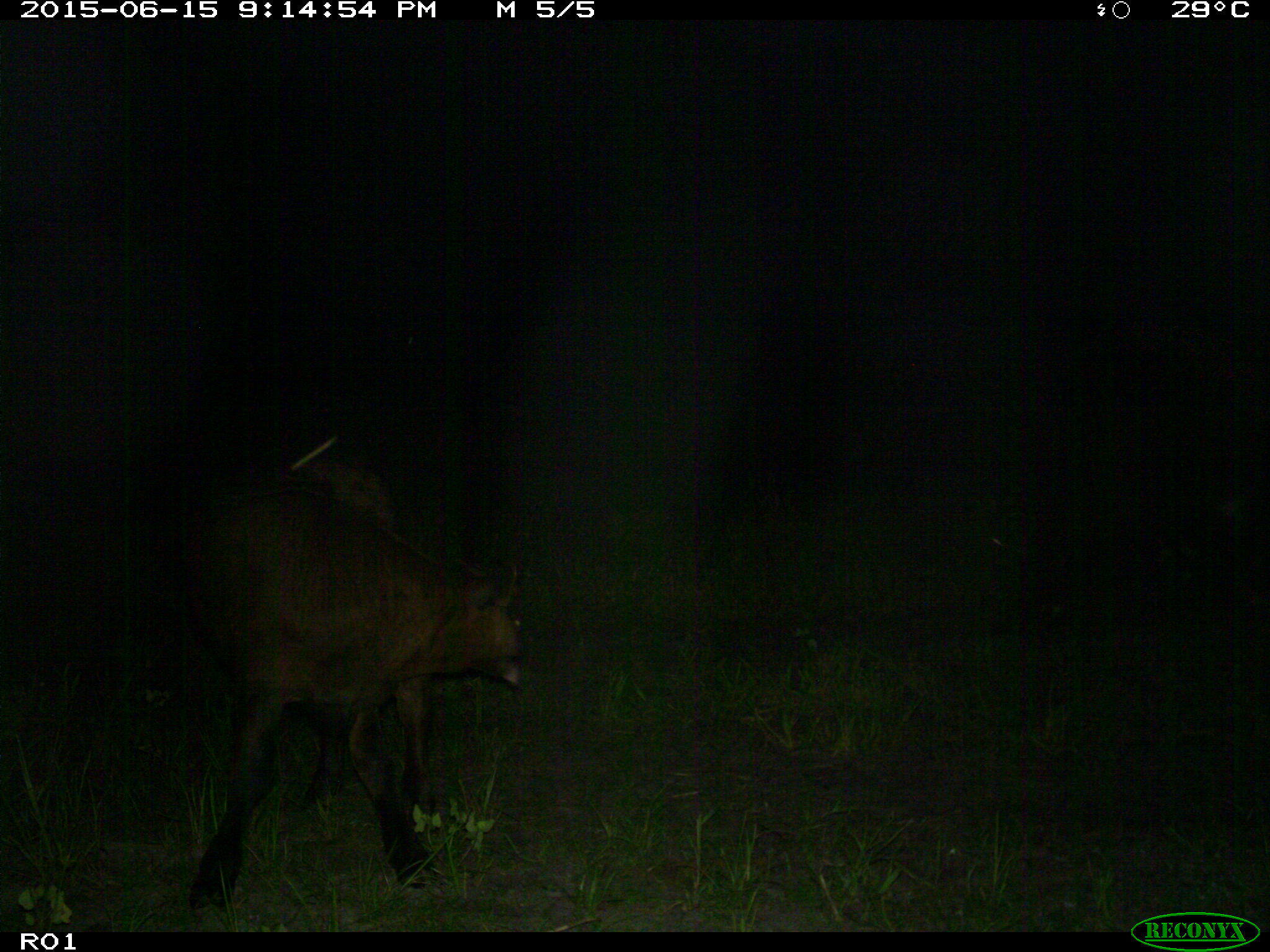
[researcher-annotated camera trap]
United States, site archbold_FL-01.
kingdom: Animalia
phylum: Chordata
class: Mammalia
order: Artiodactyla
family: Bovidae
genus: Bos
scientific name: Bos taurus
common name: domestic cow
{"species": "Bos taurus (domestic cow)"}